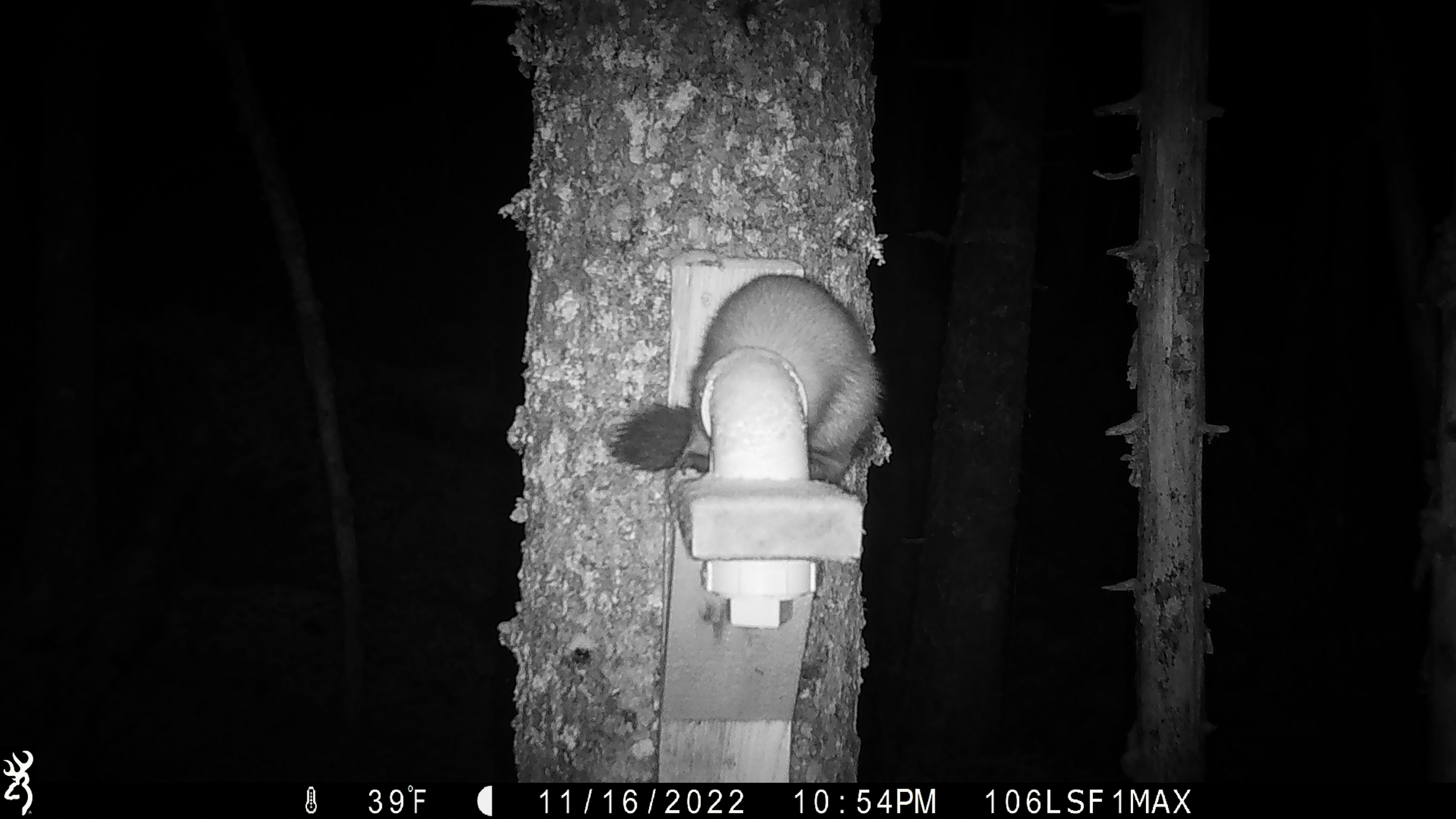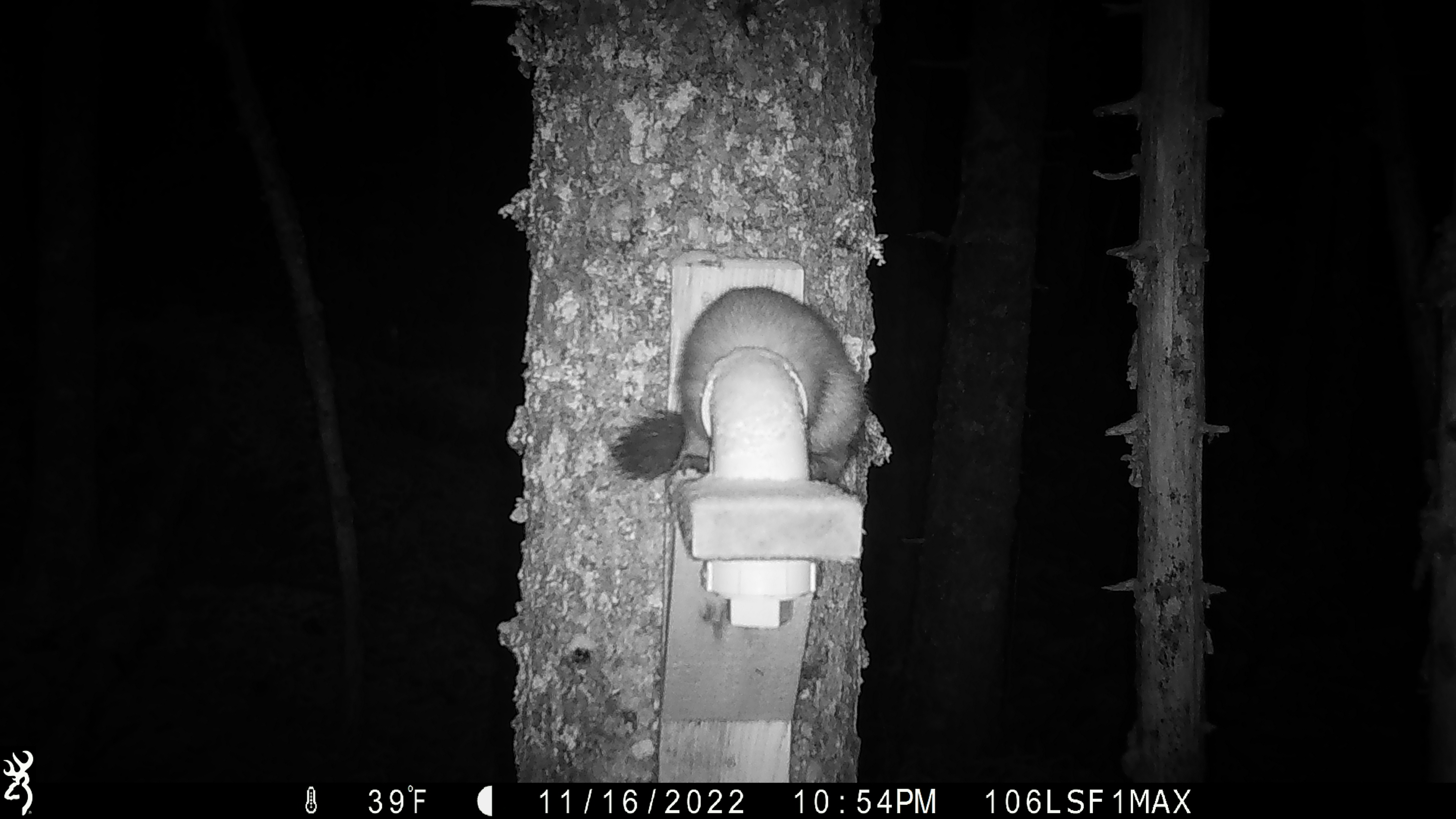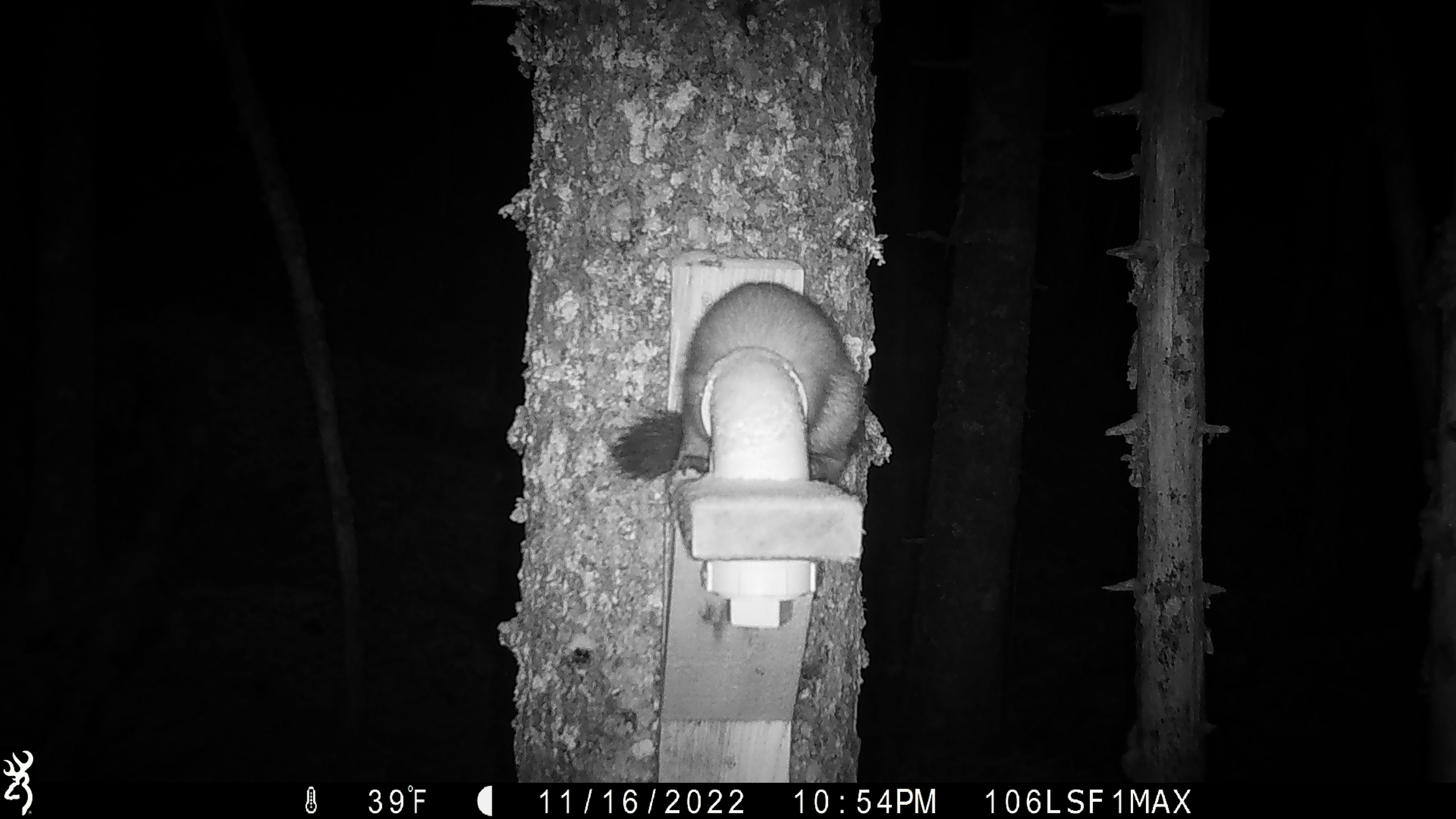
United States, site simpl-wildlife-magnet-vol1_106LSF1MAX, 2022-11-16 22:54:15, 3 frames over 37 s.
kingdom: Animalia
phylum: Chordata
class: Mammalia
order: Carnivora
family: Mustelidae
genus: Martes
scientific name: Martes americana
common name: american marten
American marten (Martes americana).